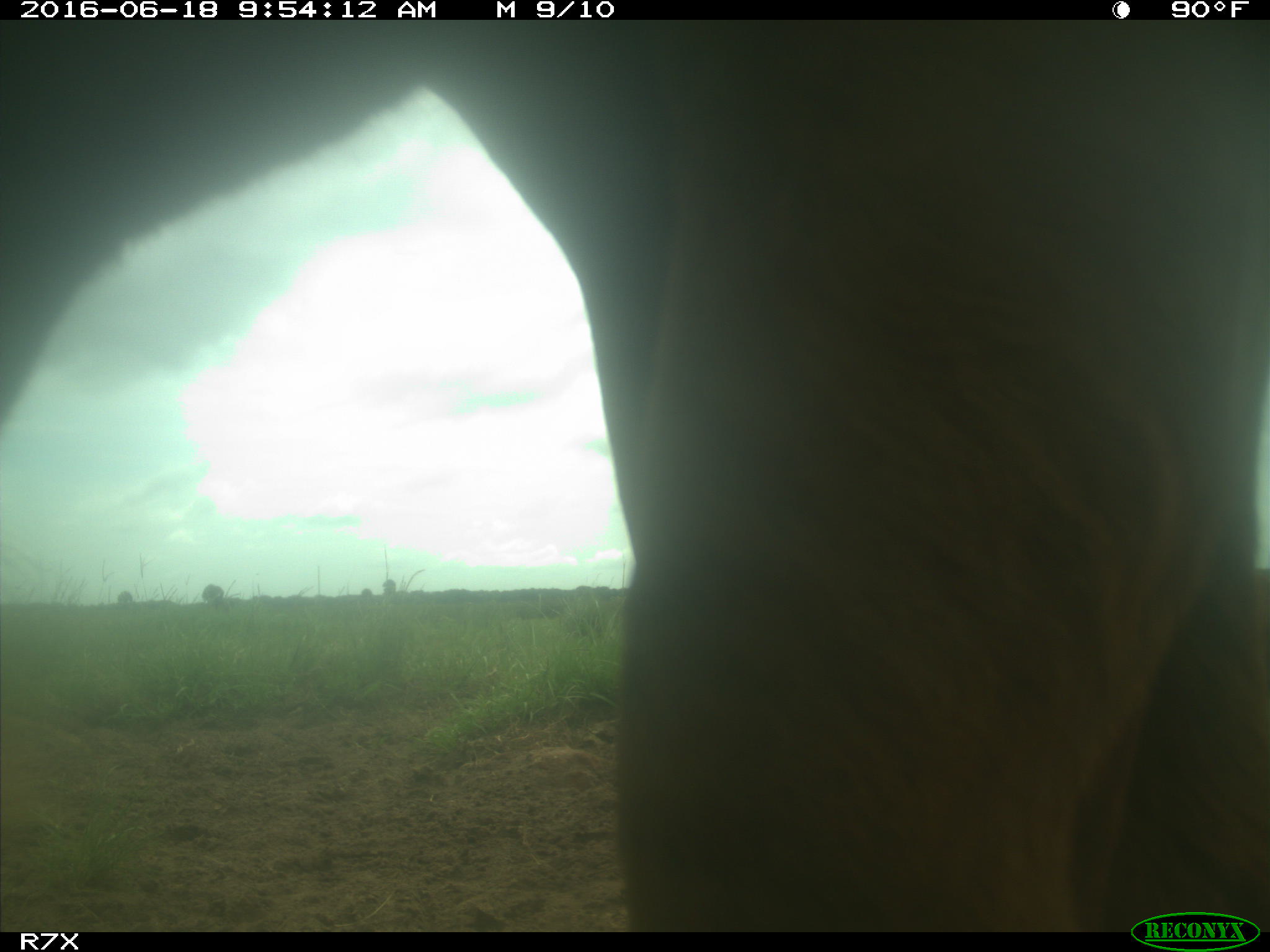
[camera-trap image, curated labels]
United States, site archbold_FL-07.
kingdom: Animalia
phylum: Chordata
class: Mammalia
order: Artiodactyla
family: Bovidae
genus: Bos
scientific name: Bos taurus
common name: domestic cow